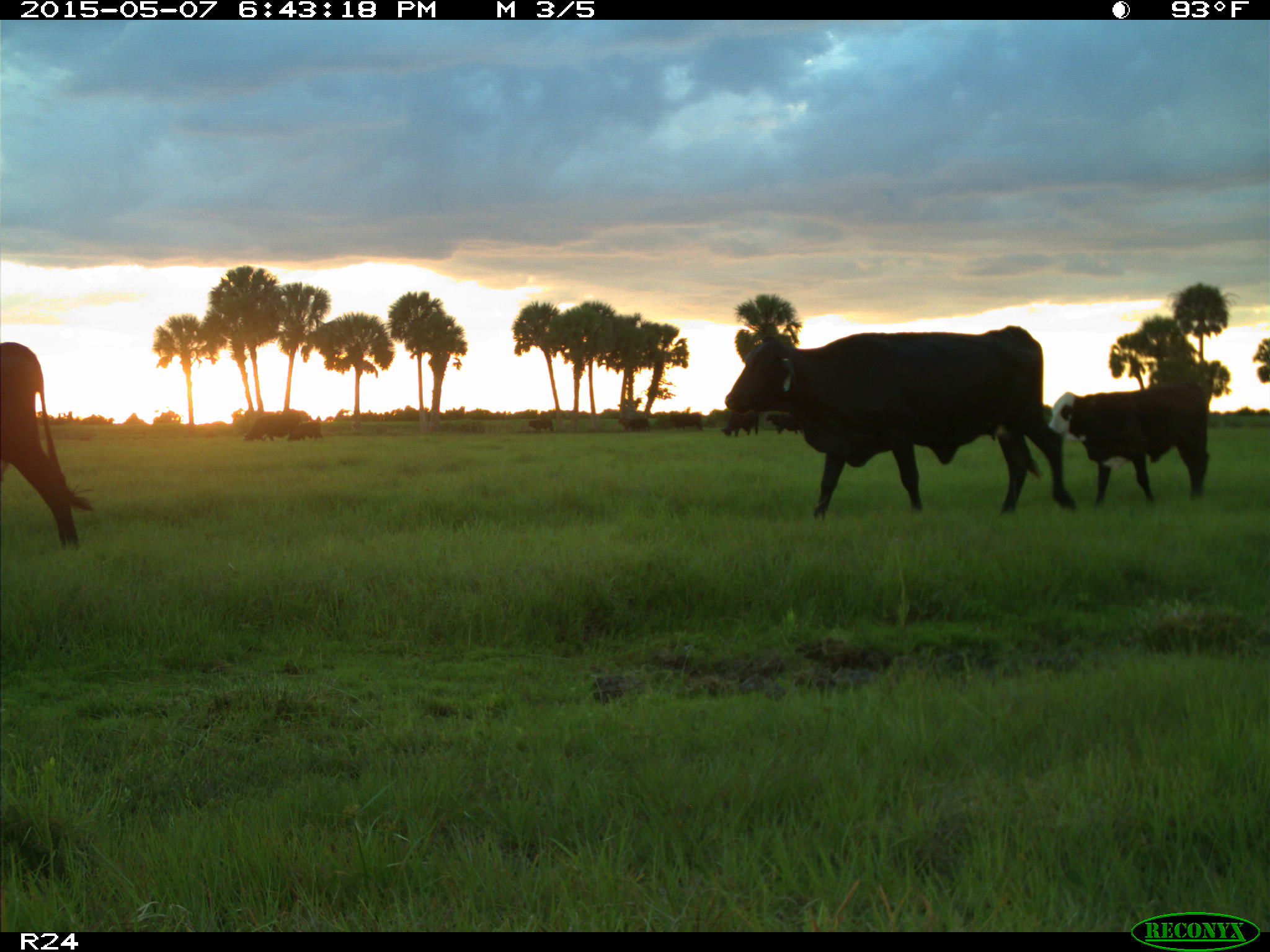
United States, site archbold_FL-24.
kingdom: Animalia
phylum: Chordata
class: Mammalia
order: Artiodactyla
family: Bovidae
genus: Bos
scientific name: Bos taurus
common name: domestic cow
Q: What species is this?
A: Bos taurus (domestic cow).